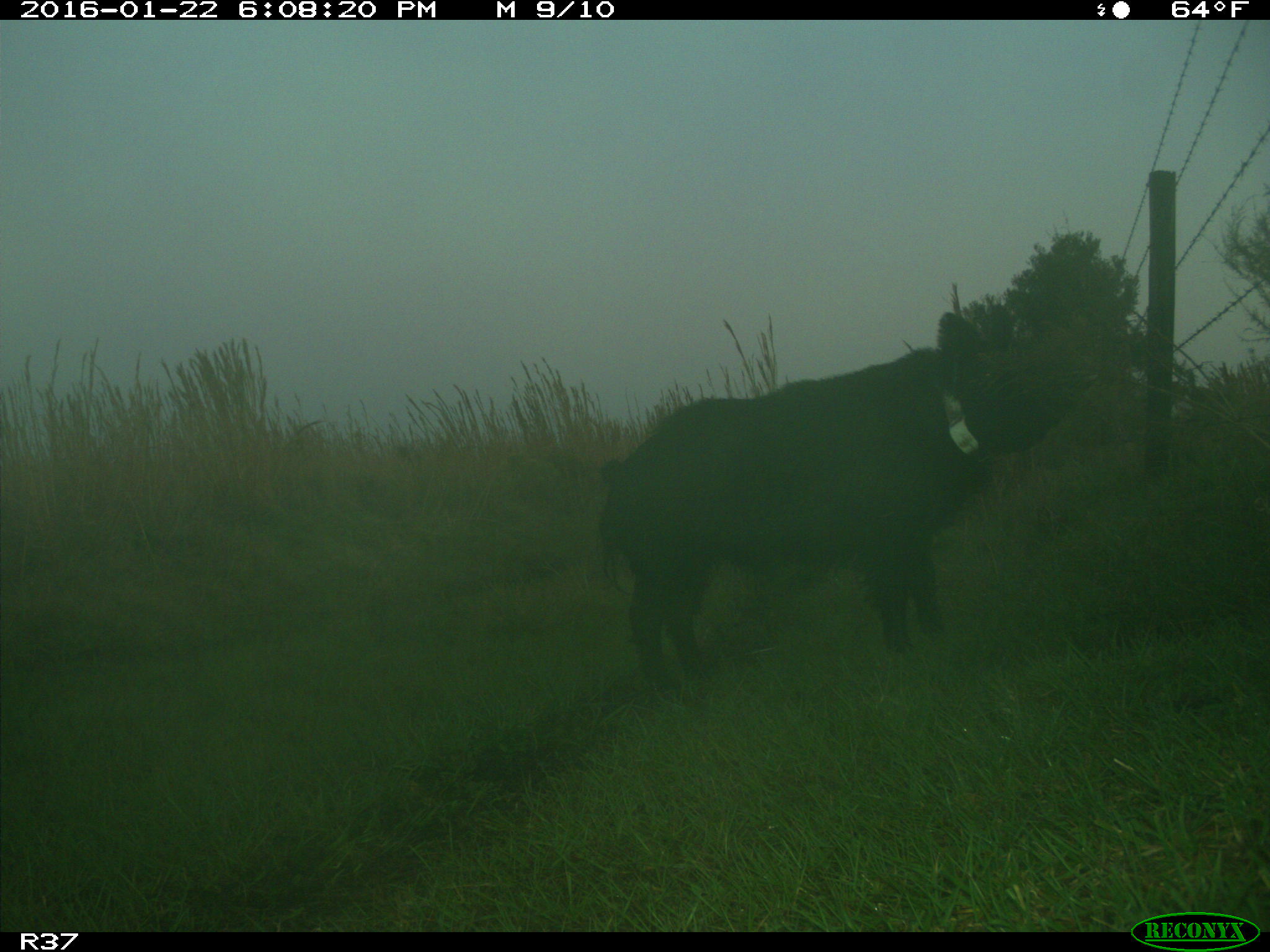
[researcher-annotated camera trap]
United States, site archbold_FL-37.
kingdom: Animalia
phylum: Chordata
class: Mammalia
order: Artiodactyla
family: Suidae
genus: Sus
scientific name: Sus scrofa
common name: wild boar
Sus scrofa (wild boar).